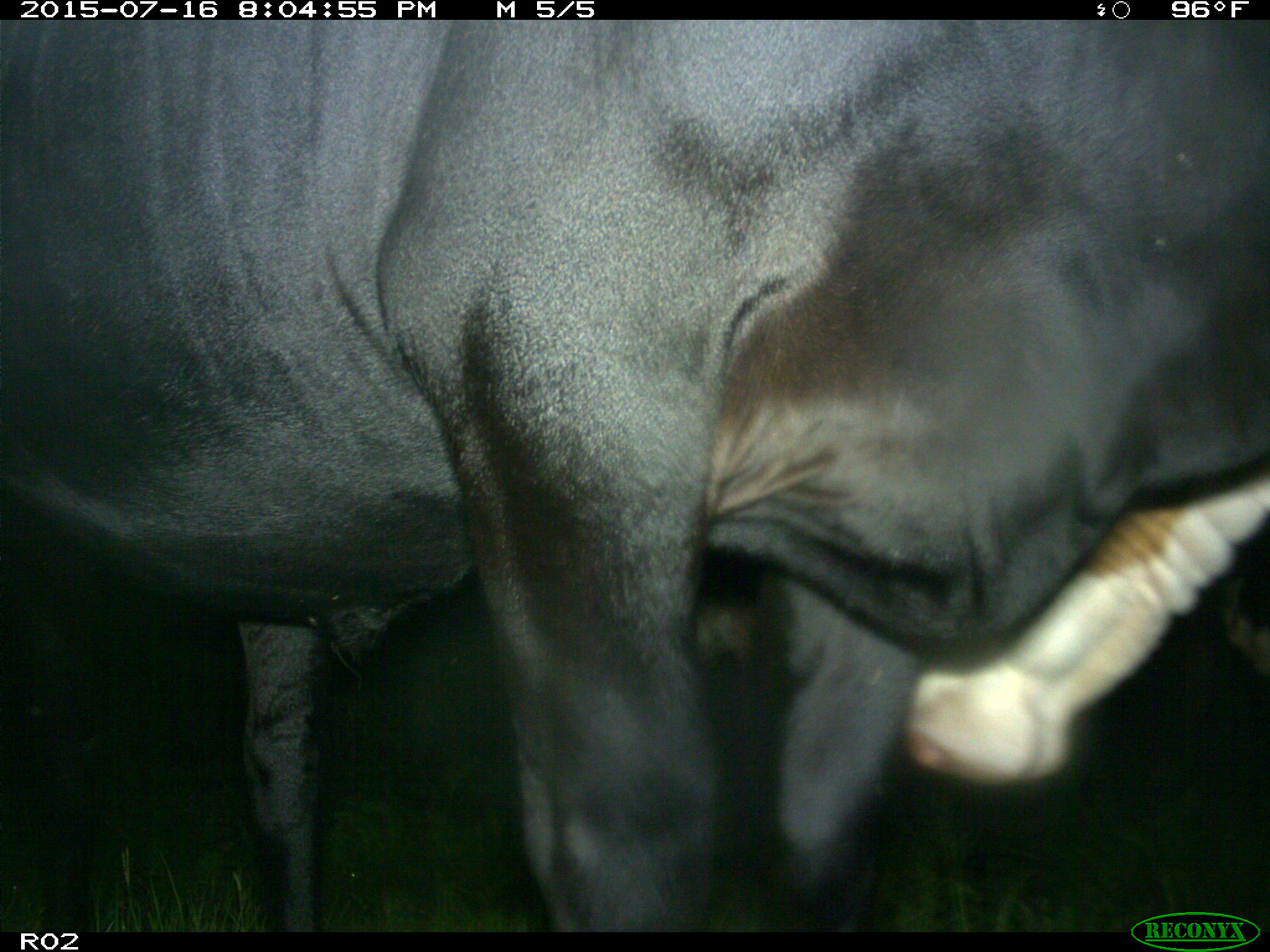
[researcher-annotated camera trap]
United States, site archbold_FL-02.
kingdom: Animalia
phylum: Chordata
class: Mammalia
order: Artiodactyla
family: Bovidae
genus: Bos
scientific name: Bos taurus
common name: domestic cow